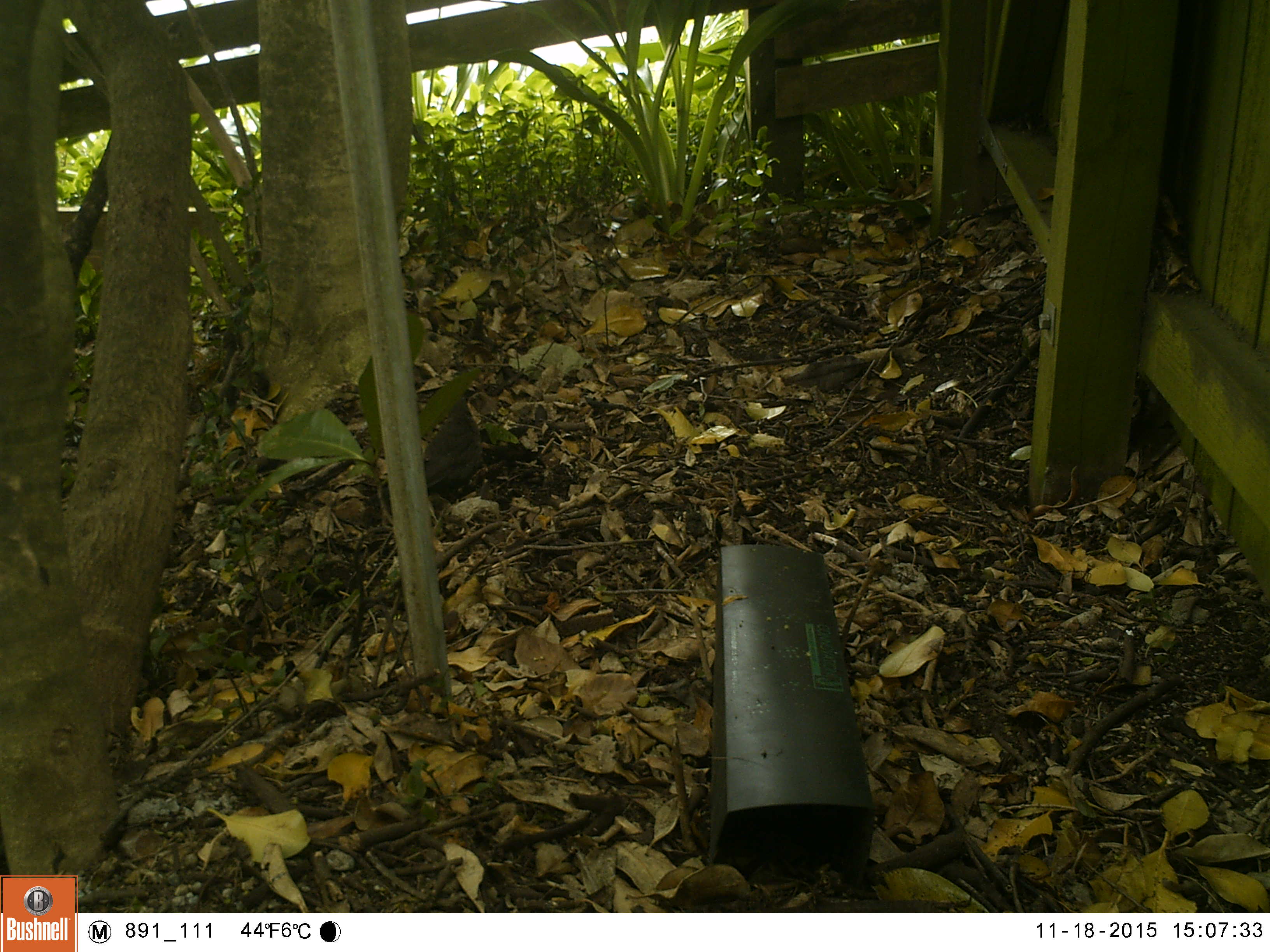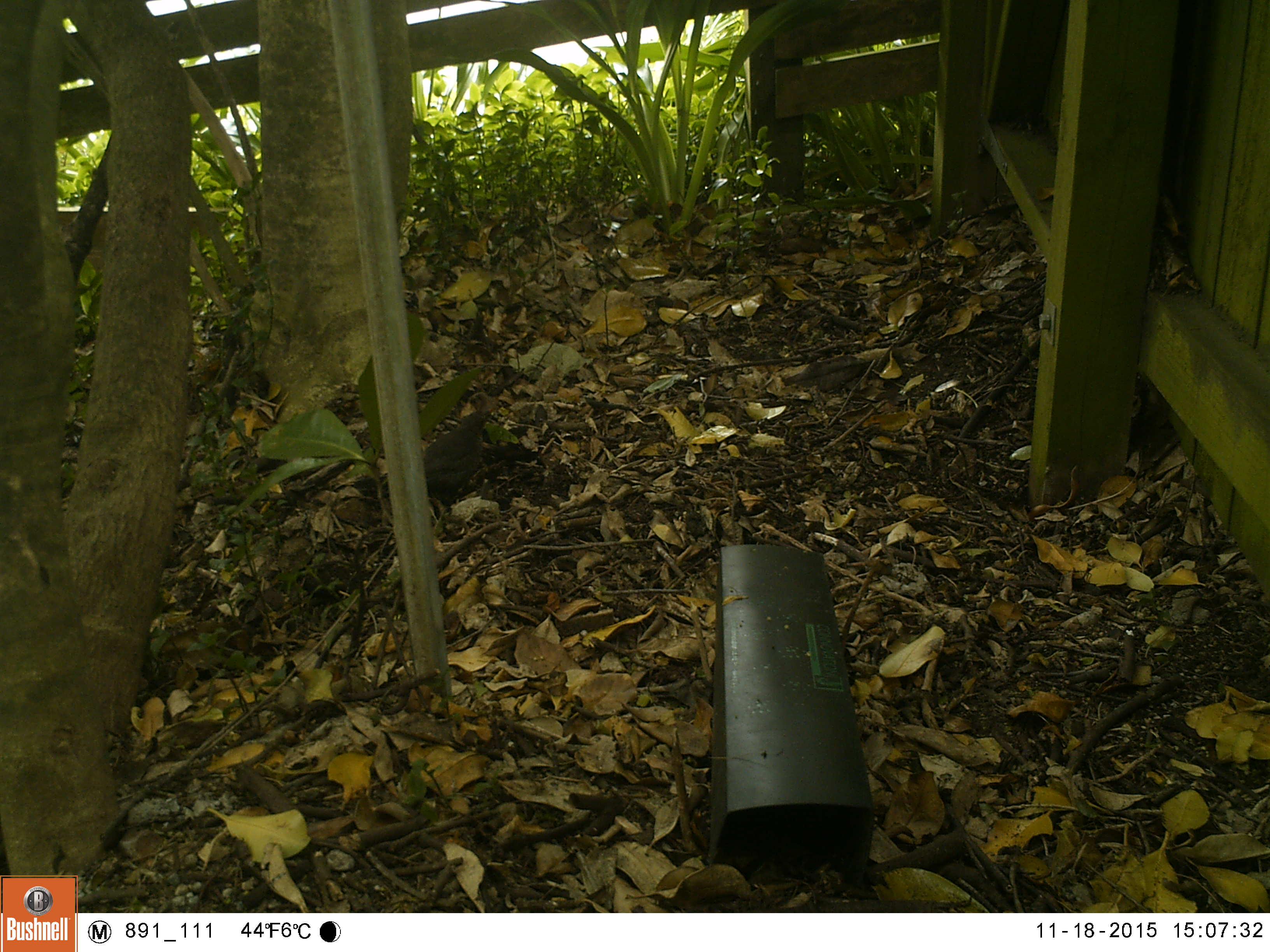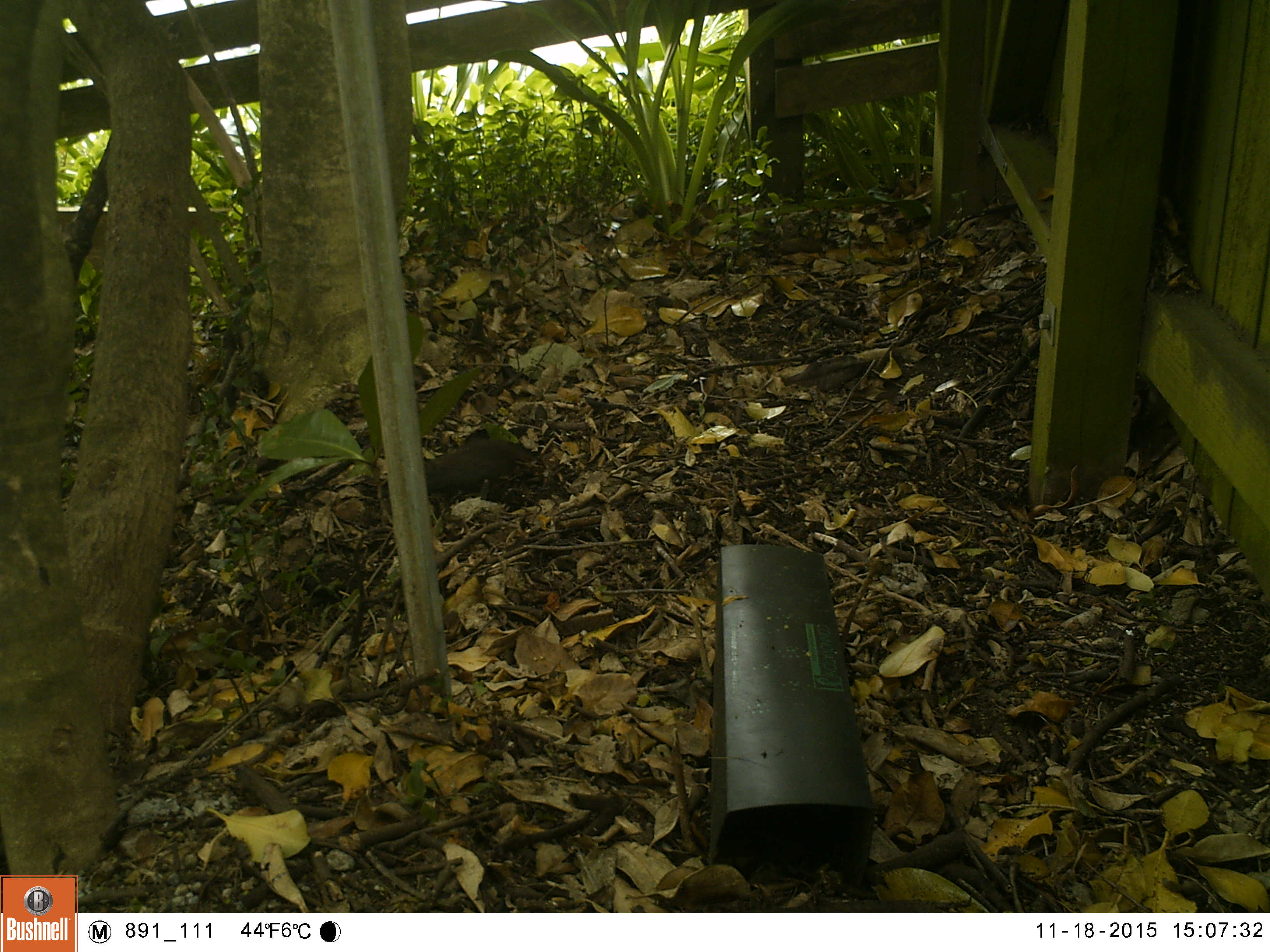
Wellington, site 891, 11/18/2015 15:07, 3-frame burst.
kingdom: Animalia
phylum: Chordata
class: Aves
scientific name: Aves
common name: bird